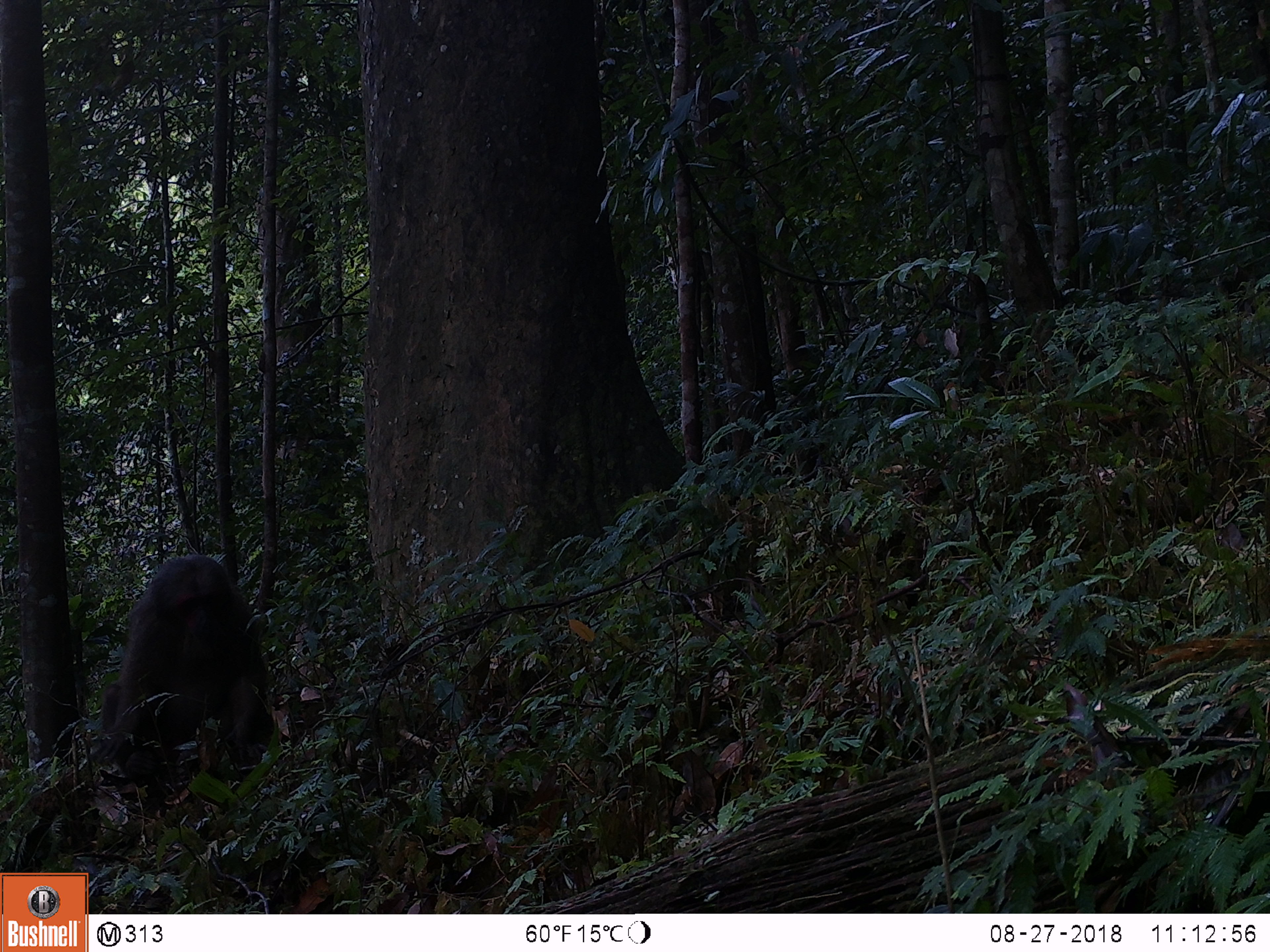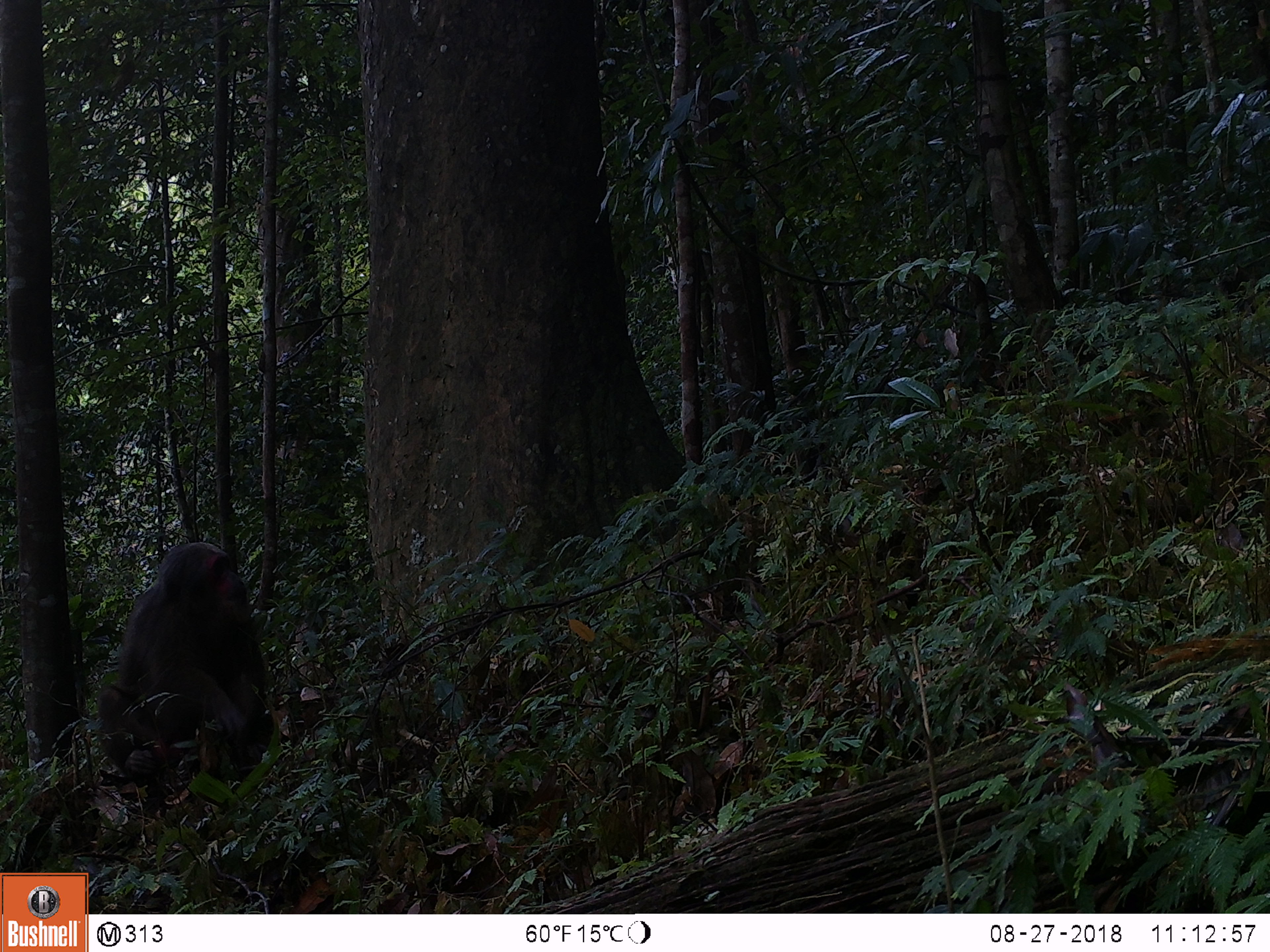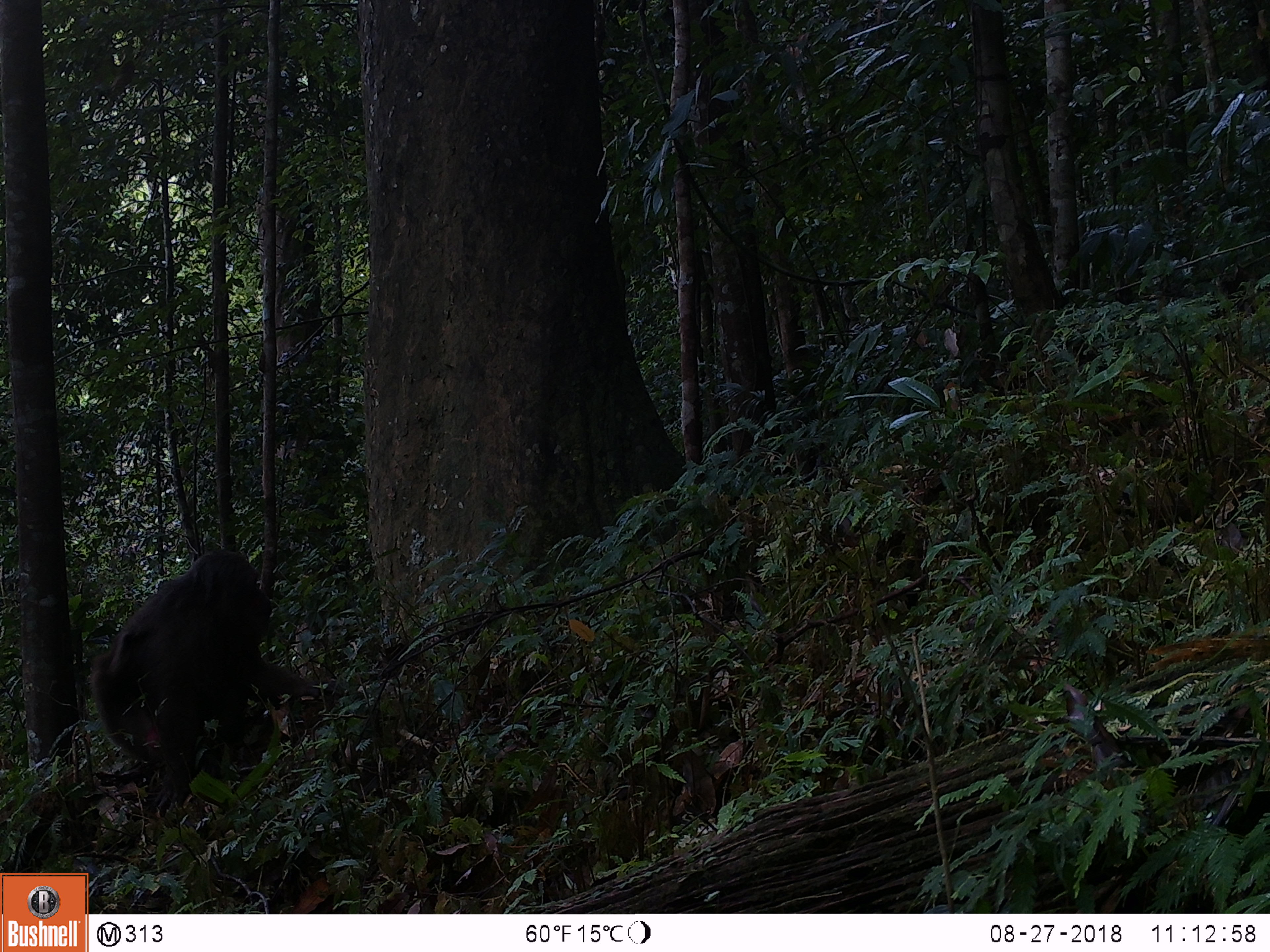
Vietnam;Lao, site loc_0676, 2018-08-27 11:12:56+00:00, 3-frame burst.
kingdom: Animalia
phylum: Chordata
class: Mammalia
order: Primates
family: Cercopithecidae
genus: Macaca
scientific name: Macaca arctoides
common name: stump-tailed macaque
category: stump tailed macaque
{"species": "stump tailed macaque (stump-tailed macaque) (Macaca arctoides)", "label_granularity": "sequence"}